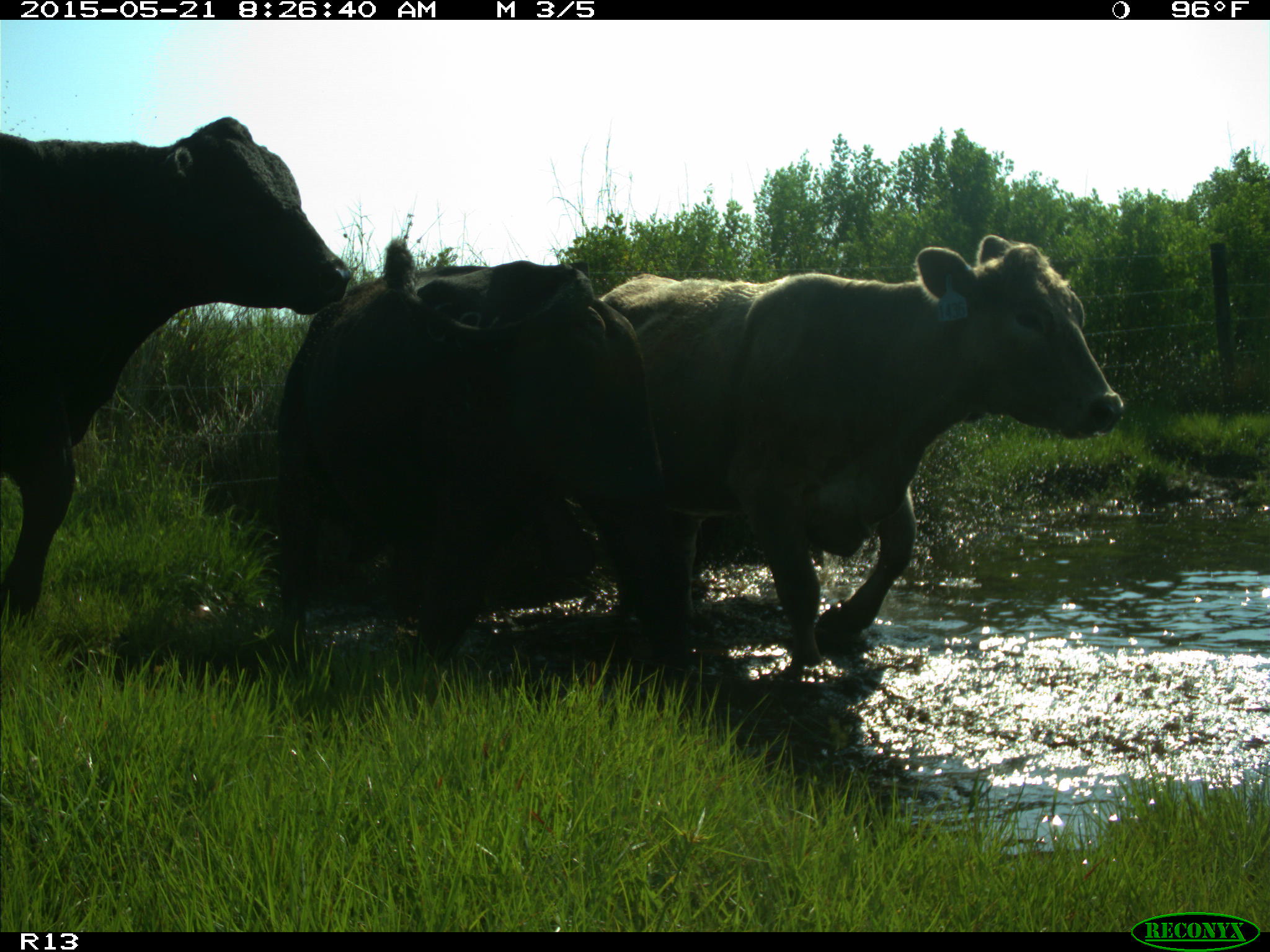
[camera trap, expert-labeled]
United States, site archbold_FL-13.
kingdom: Animalia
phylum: Chordata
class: Mammalia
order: Artiodactyla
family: Bovidae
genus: Bos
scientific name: Bos taurus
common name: domestic cow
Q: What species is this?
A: Bos taurus (domestic cow).